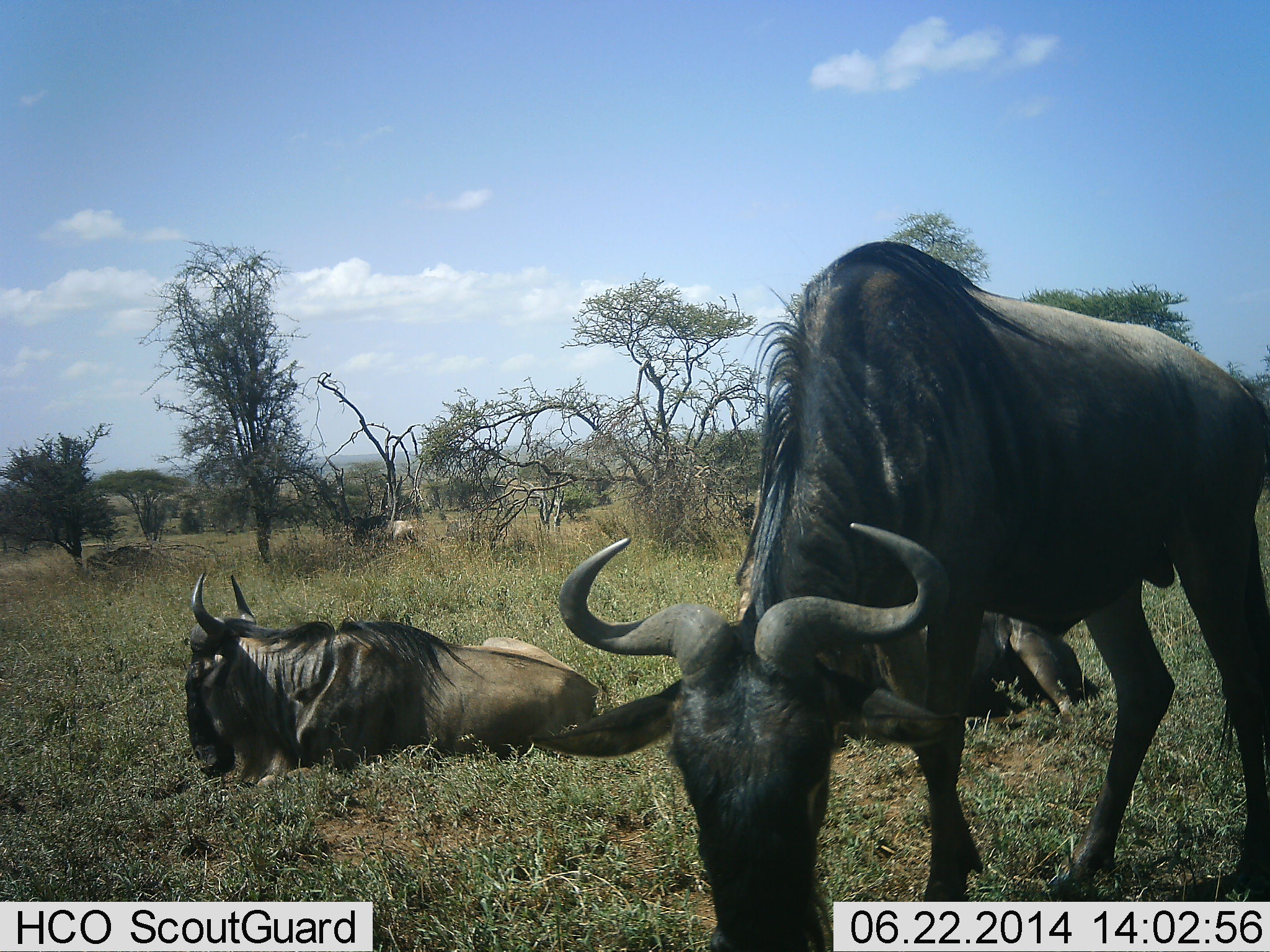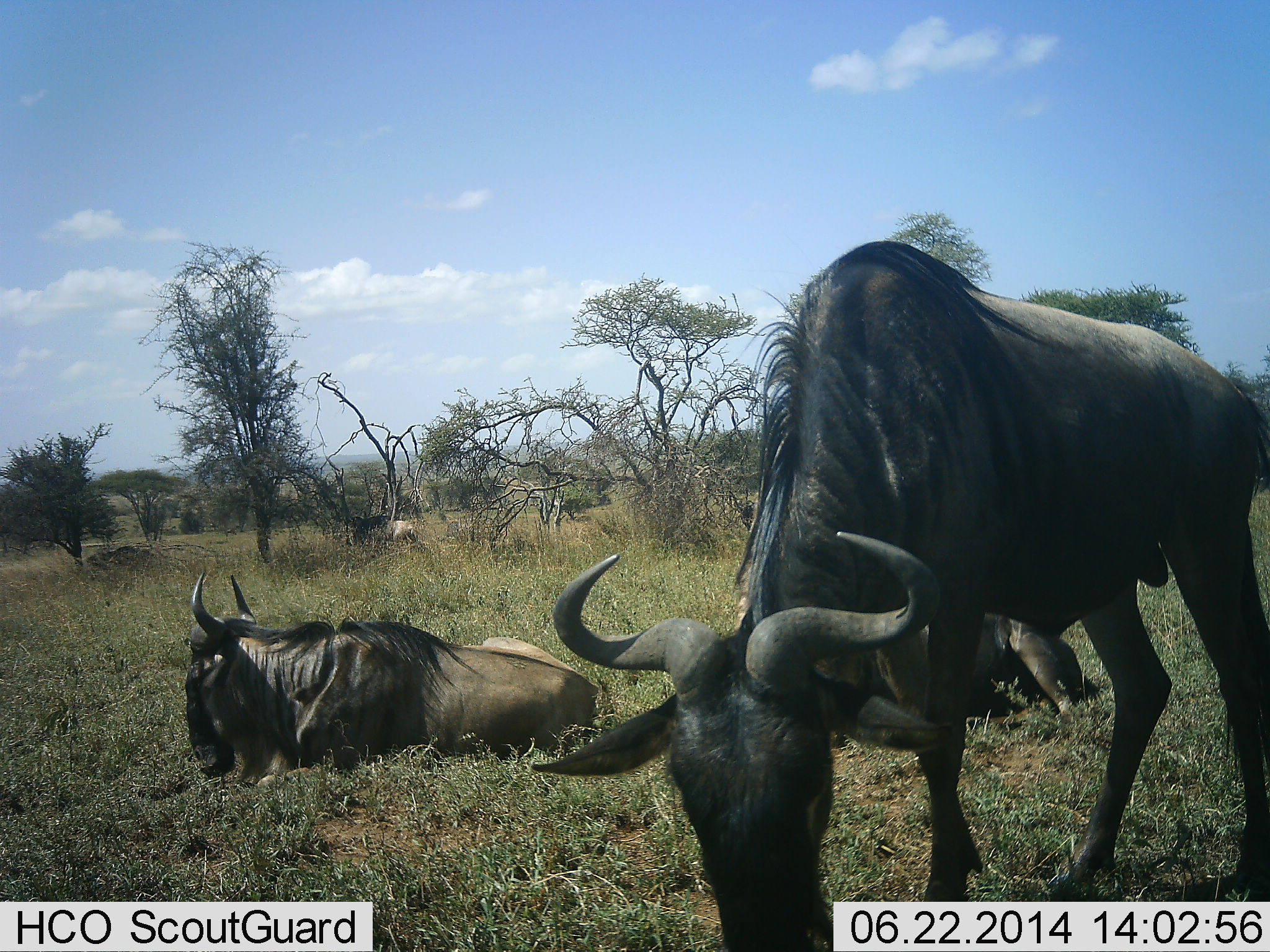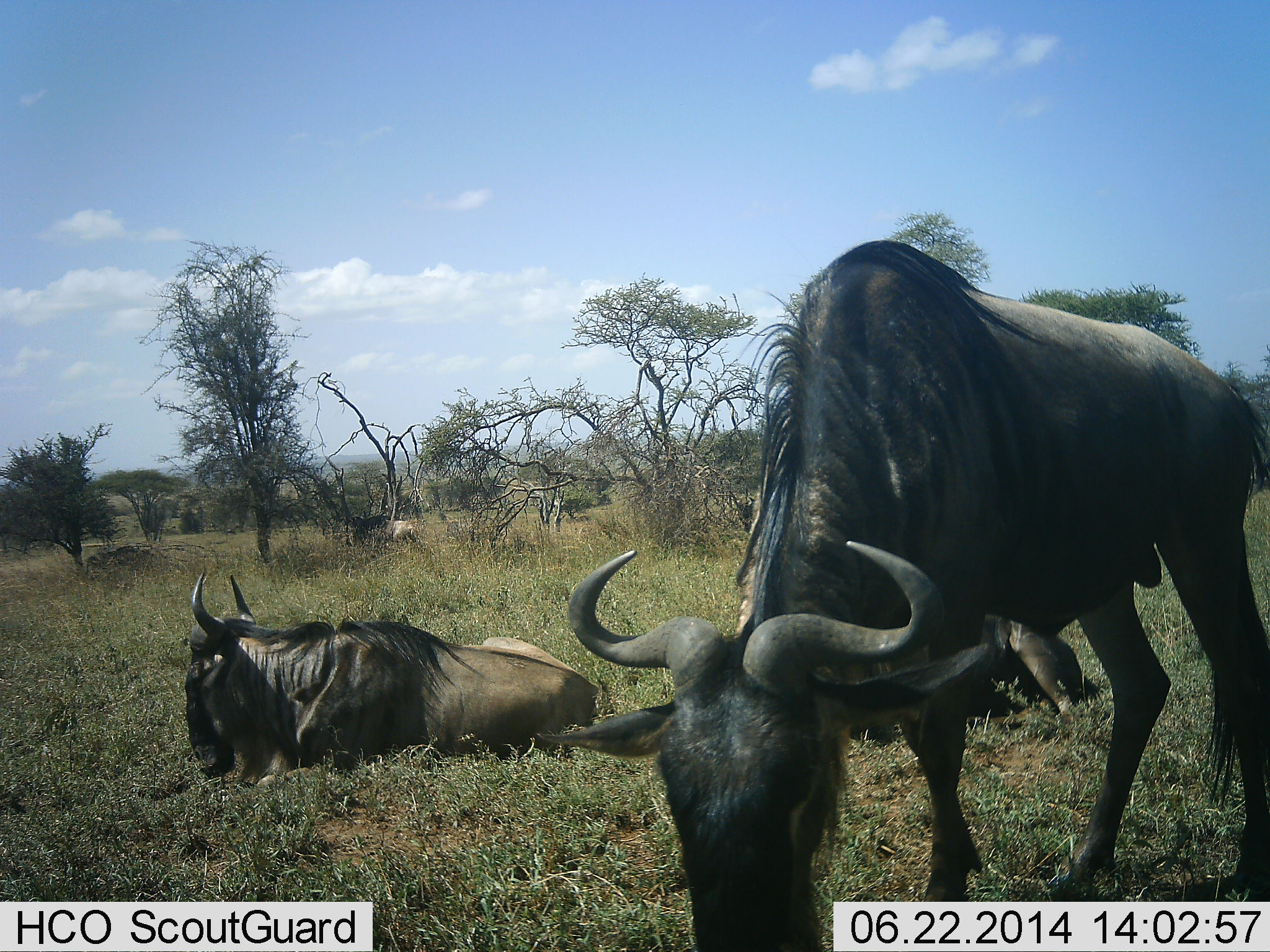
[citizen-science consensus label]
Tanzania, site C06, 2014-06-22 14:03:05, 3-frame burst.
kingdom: Animalia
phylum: Chordata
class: Mammalia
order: Artiodactyla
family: Bovidae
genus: Connochaetes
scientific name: Connochaetes taurinus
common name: blue wildebeest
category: wildebeest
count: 4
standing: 50%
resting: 100%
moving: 0%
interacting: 0%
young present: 0%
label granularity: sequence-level